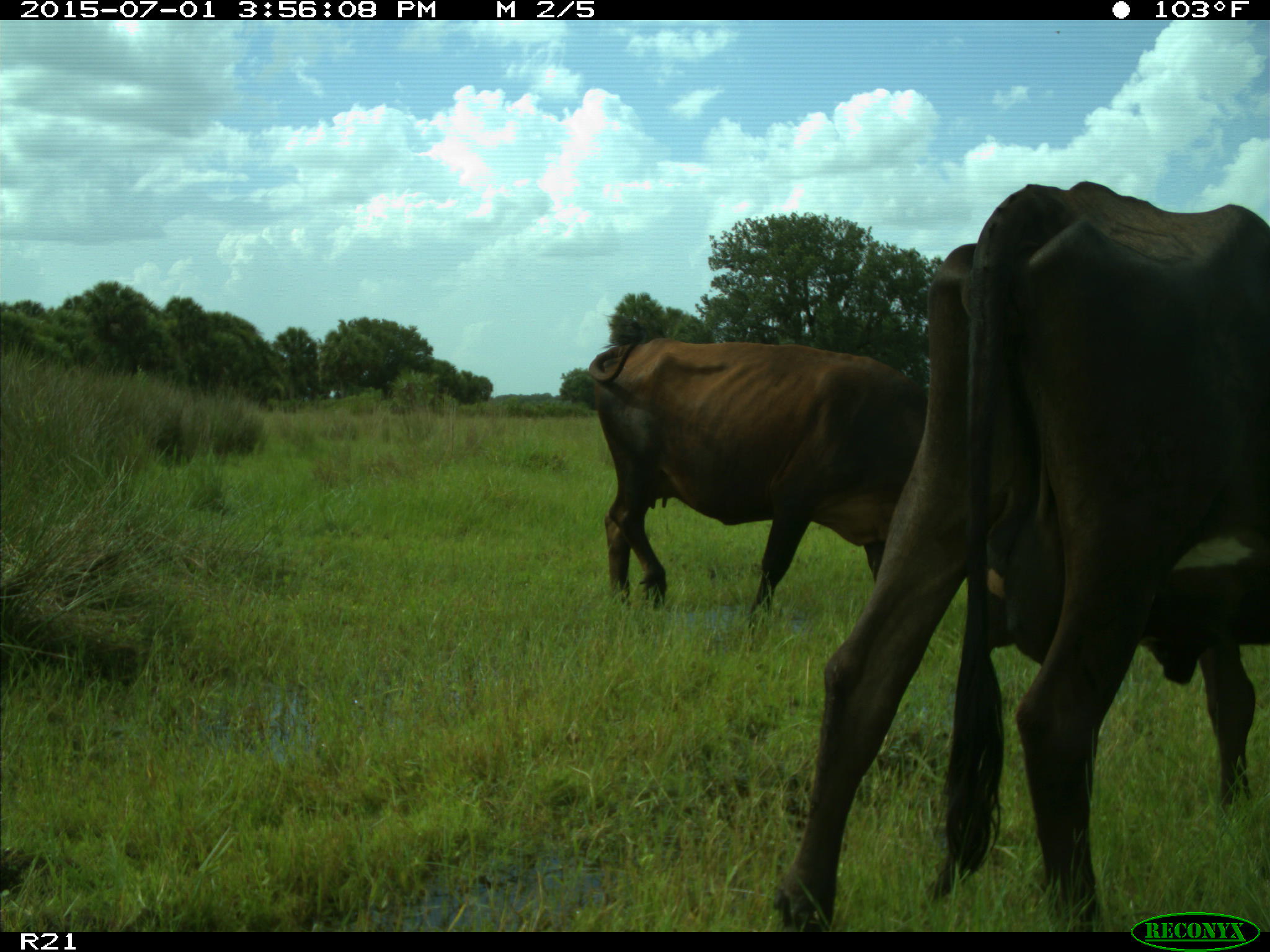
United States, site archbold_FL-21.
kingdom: Animalia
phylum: Chordata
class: Mammalia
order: Artiodactyla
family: Bovidae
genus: Bos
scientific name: Bos taurus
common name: domestic cow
Bos taurus (domestic cow).